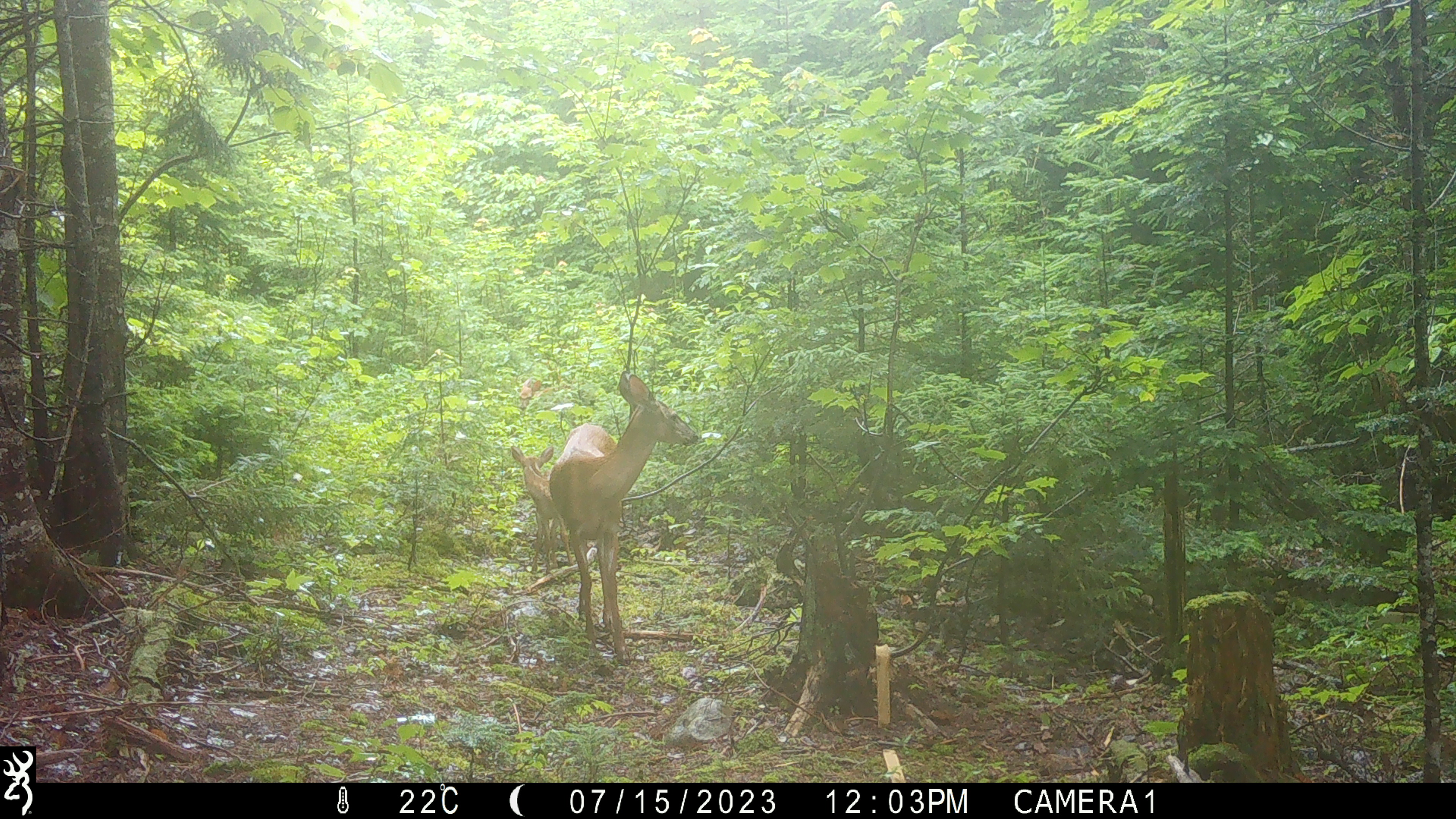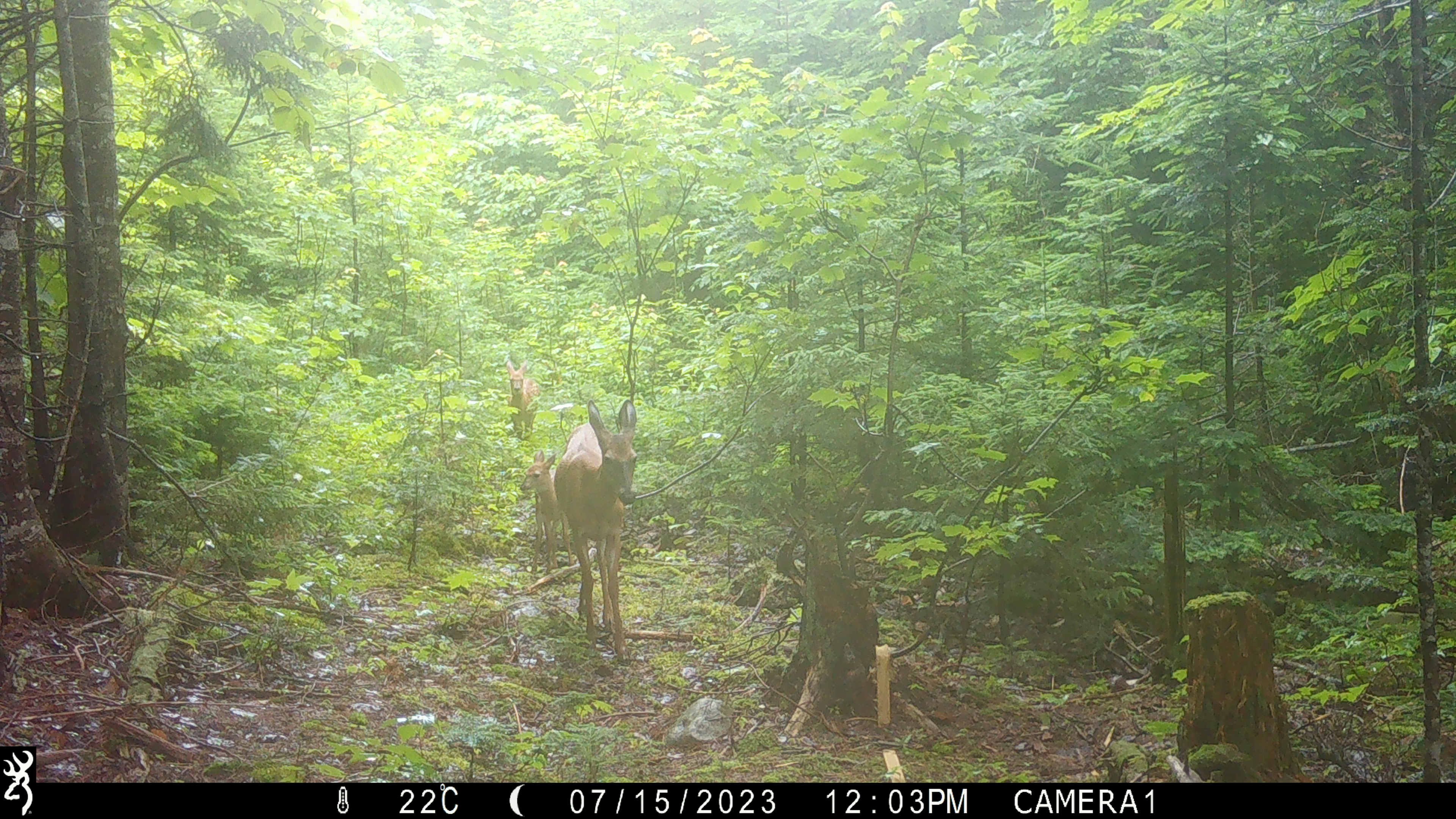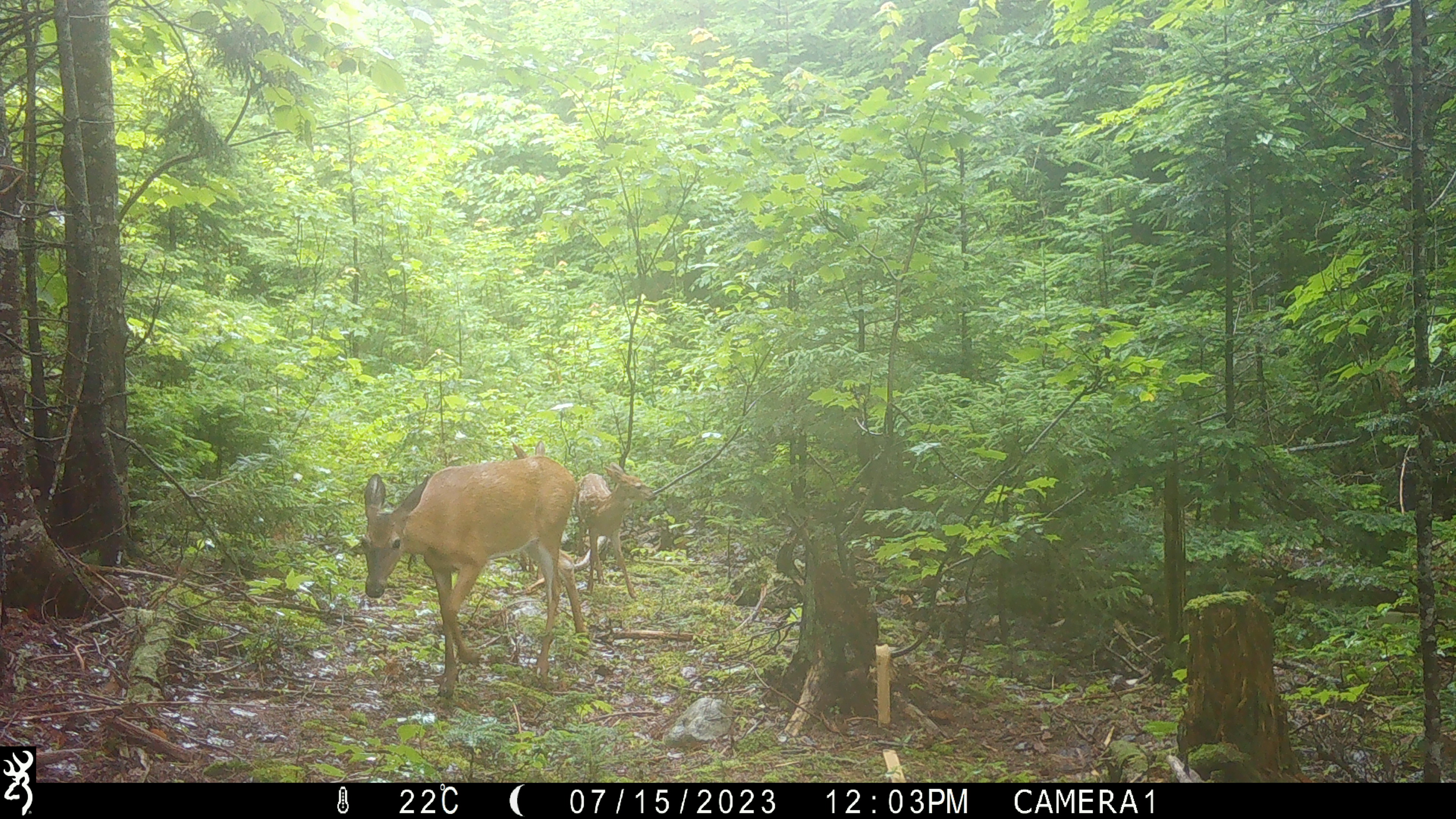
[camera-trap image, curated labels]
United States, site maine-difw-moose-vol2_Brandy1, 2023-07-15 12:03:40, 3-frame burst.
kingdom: Animalia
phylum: Chordata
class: Mammalia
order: Artiodactyla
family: Cervidae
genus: Odocoileus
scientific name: Odocoileus virginianus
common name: white-tailed deer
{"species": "white-tailed deer (Odocoileus virginianus)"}